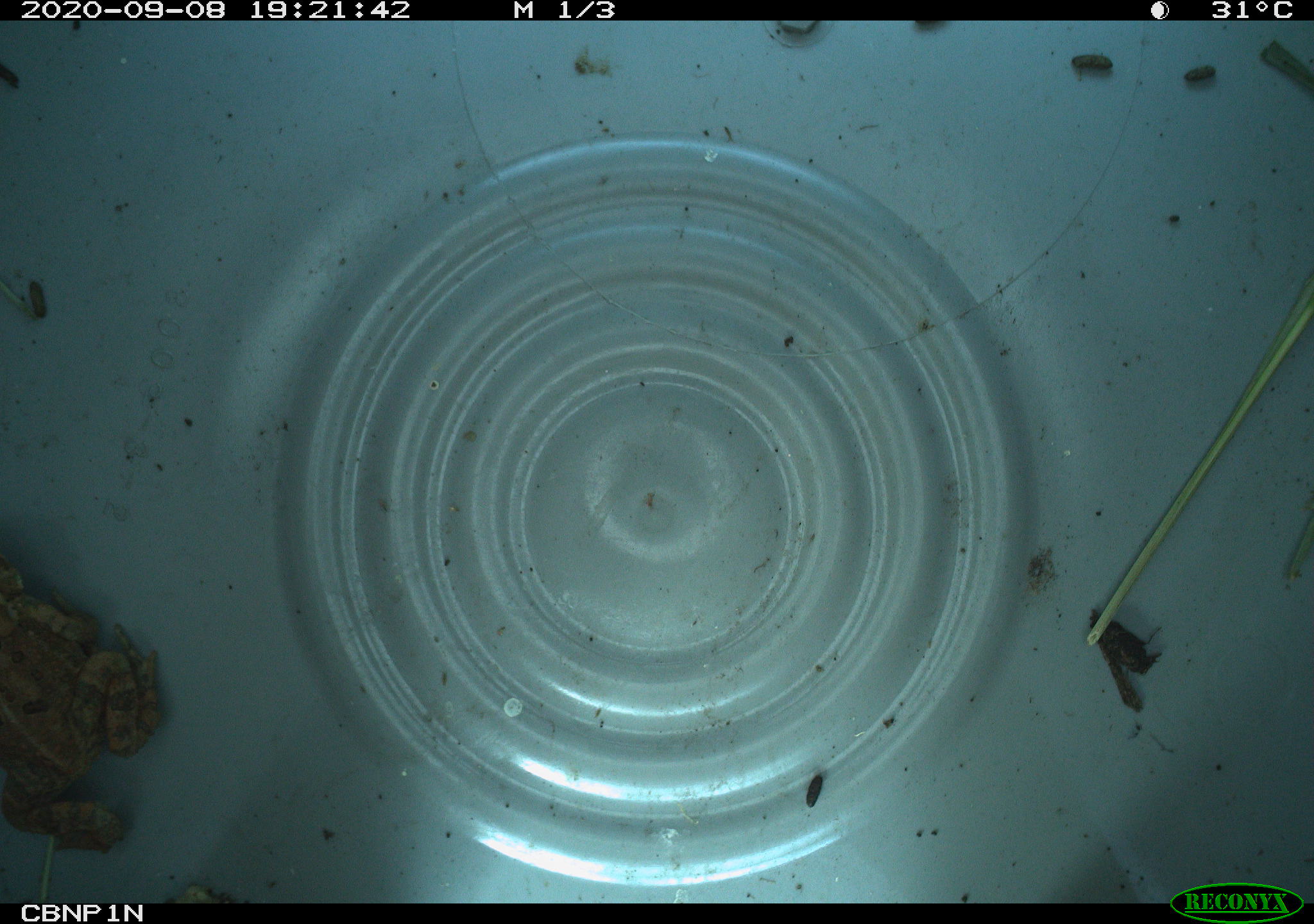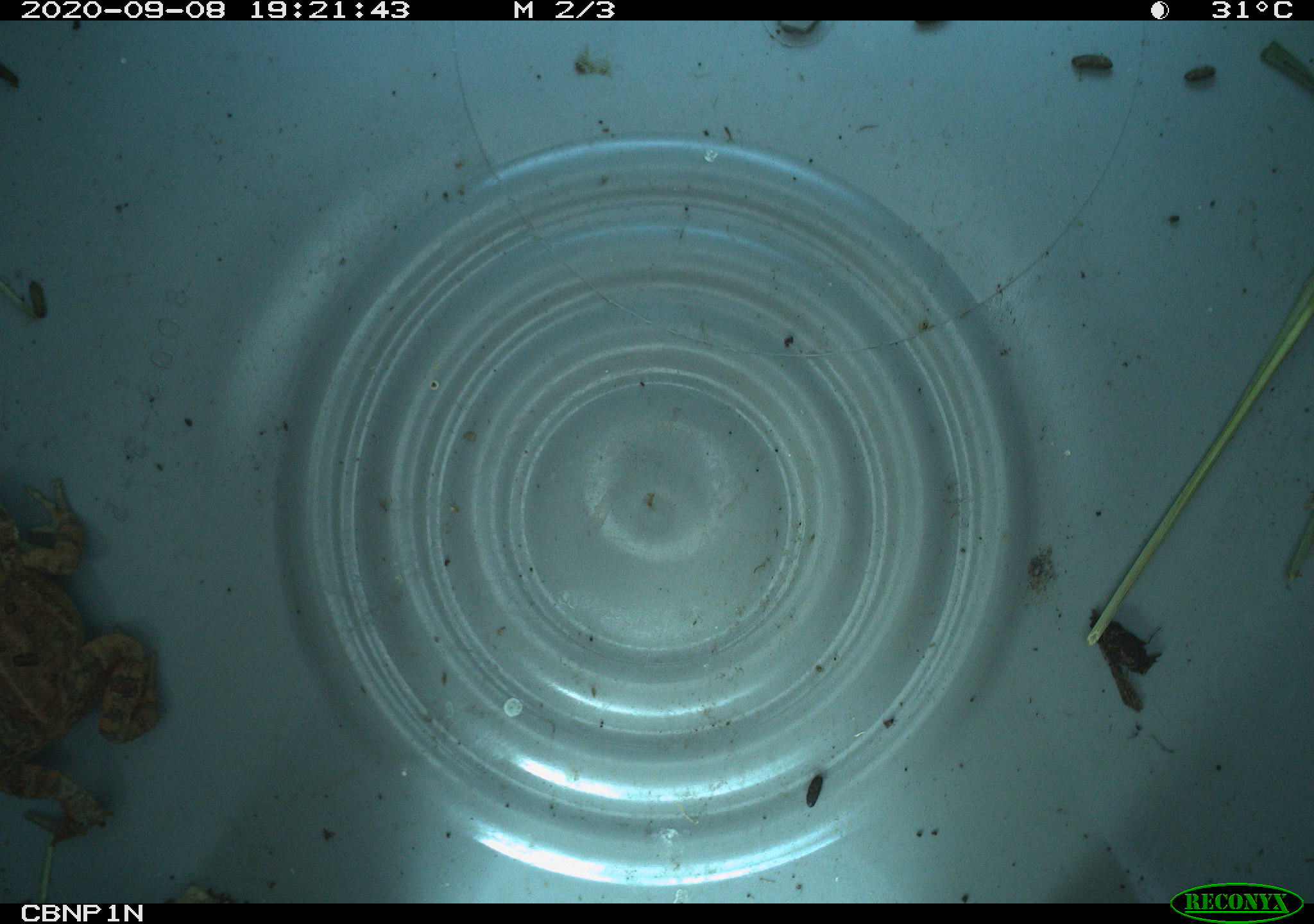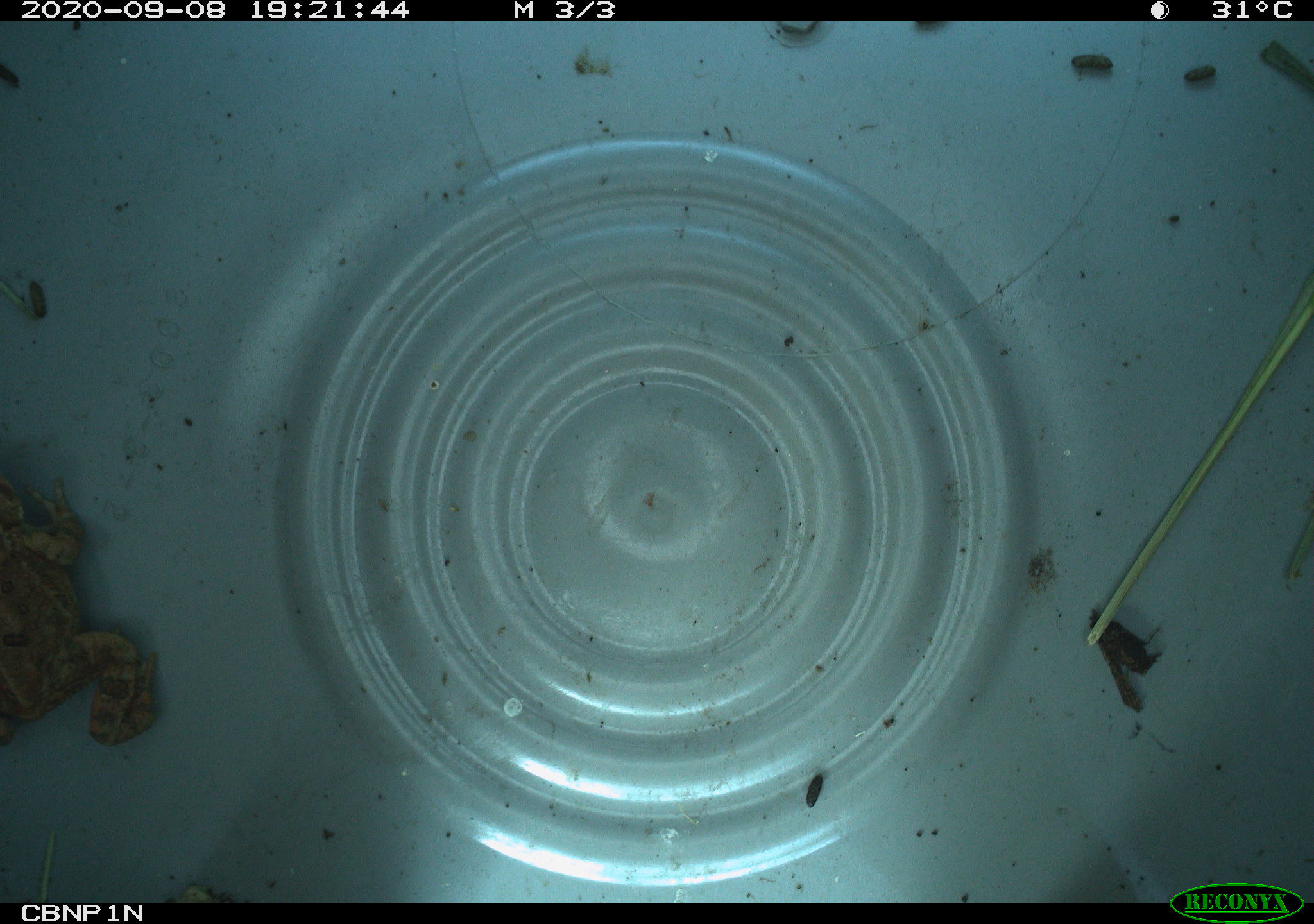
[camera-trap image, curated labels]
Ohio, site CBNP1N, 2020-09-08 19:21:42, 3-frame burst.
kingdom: Animalia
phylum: Chordata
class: Amphibia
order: Anura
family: Bufonidae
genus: Anaxyrus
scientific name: Anaxyrus americanus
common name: american toad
American toad (Anaxyrus americanus).